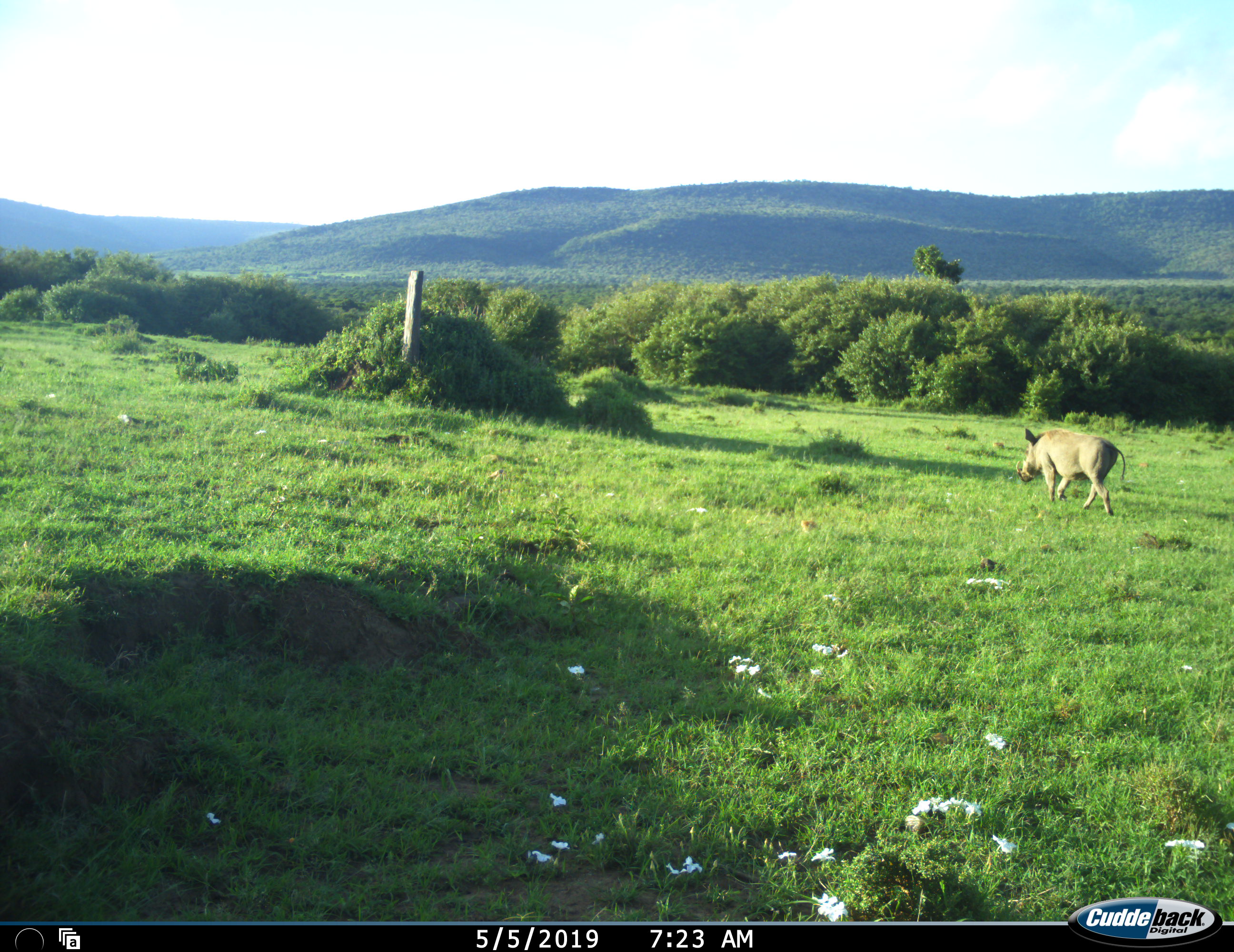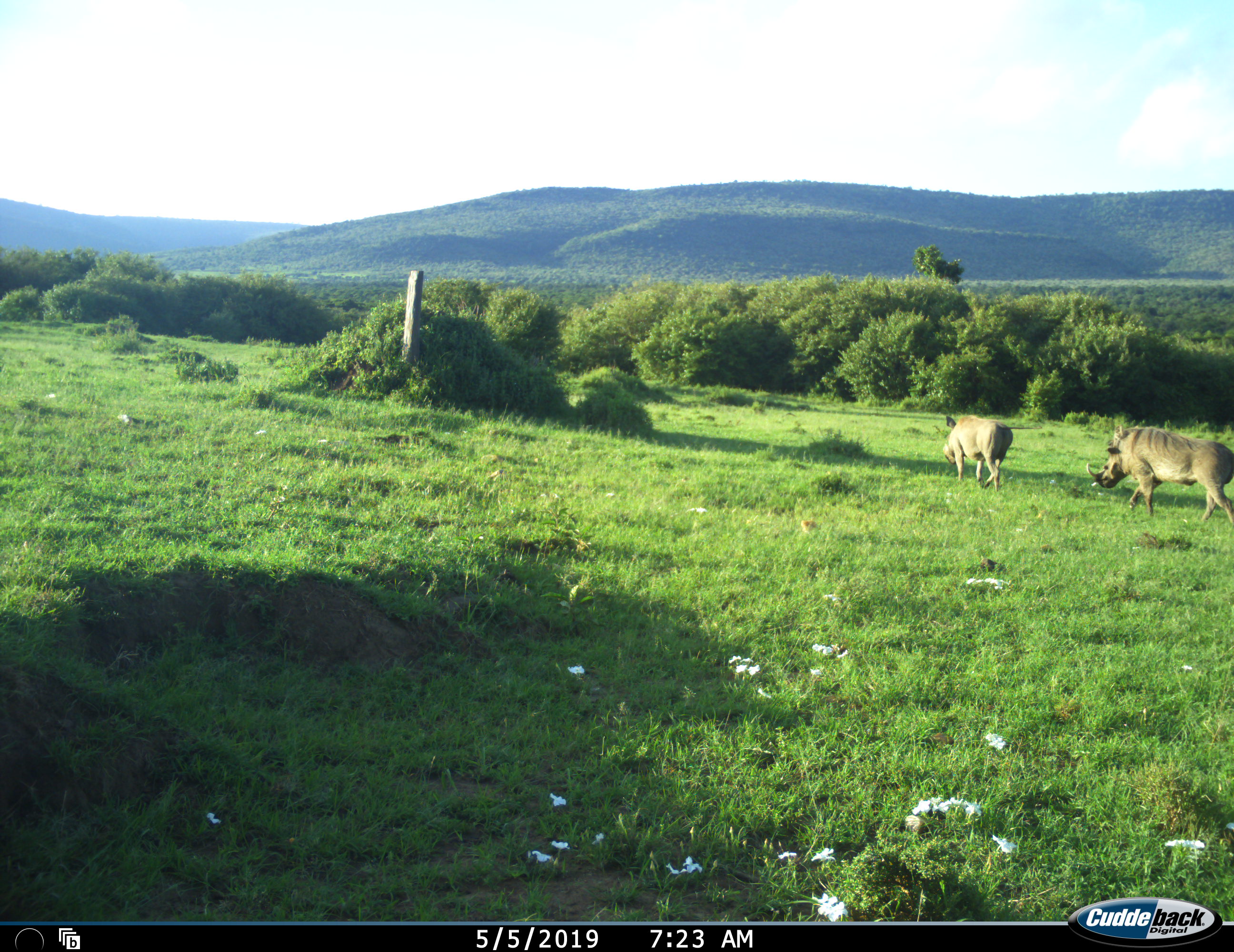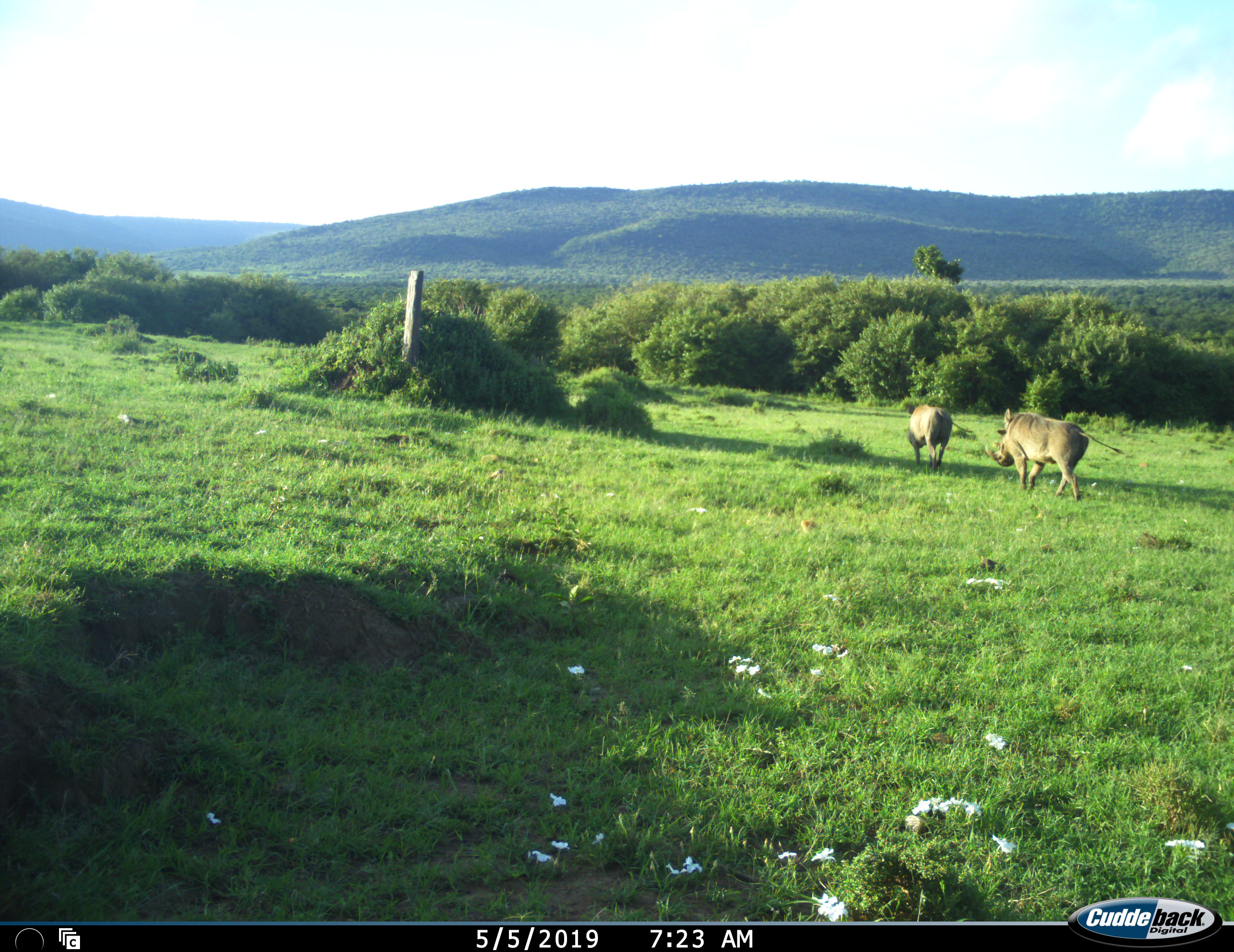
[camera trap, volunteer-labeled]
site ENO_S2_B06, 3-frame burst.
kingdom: Animalia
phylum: Chordata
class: Mammalia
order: Artiodactyla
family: Suidae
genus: Phacochoerus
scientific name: Phacochoerus africanus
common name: warthog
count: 2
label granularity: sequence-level